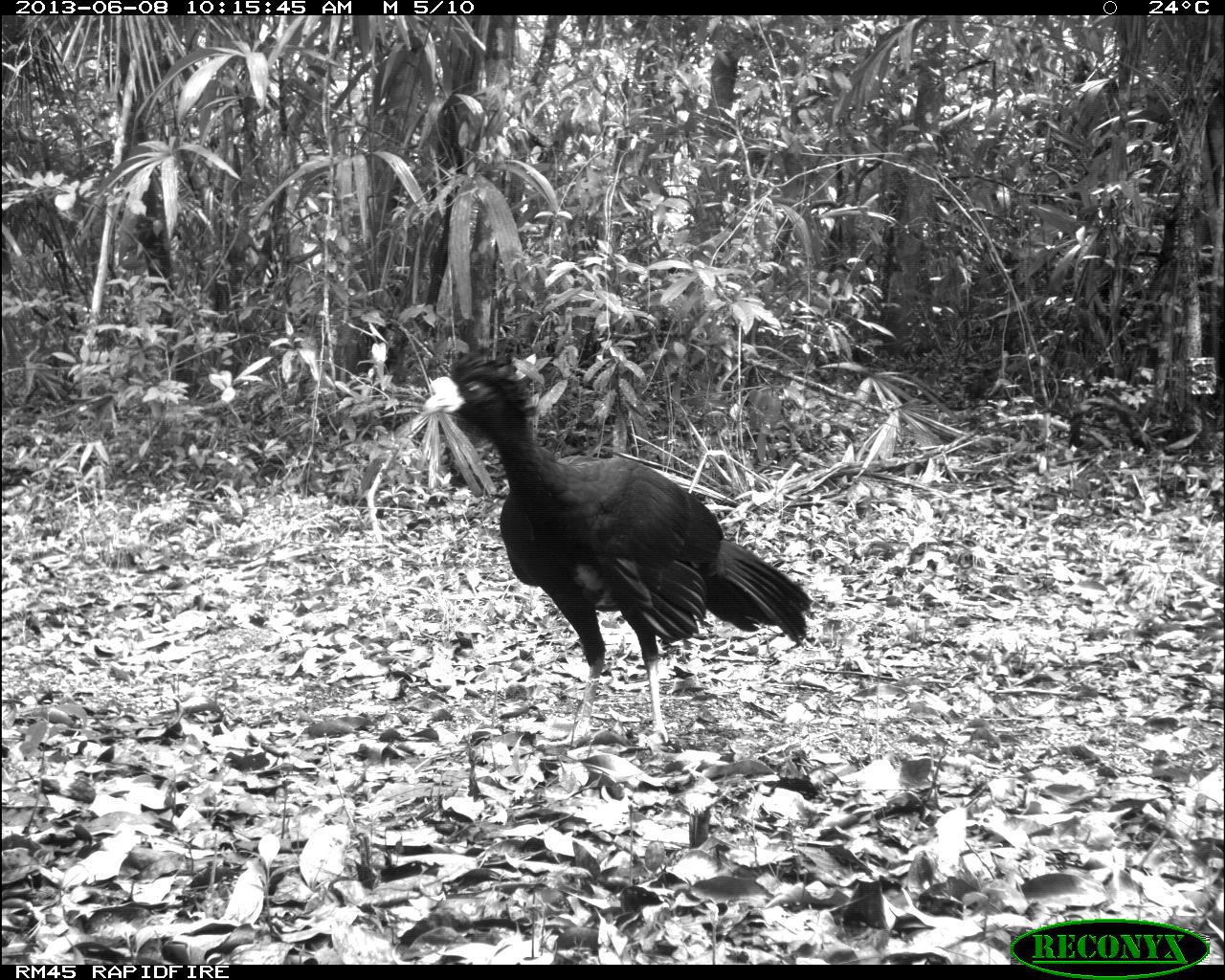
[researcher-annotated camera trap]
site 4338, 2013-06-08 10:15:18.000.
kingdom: Animalia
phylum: Chordata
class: Aves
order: Galliformes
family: Cracidae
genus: Crax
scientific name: Crax rubra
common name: great curassow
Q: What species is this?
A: Crax rubra (great curassow).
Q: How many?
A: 1.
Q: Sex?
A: Male.